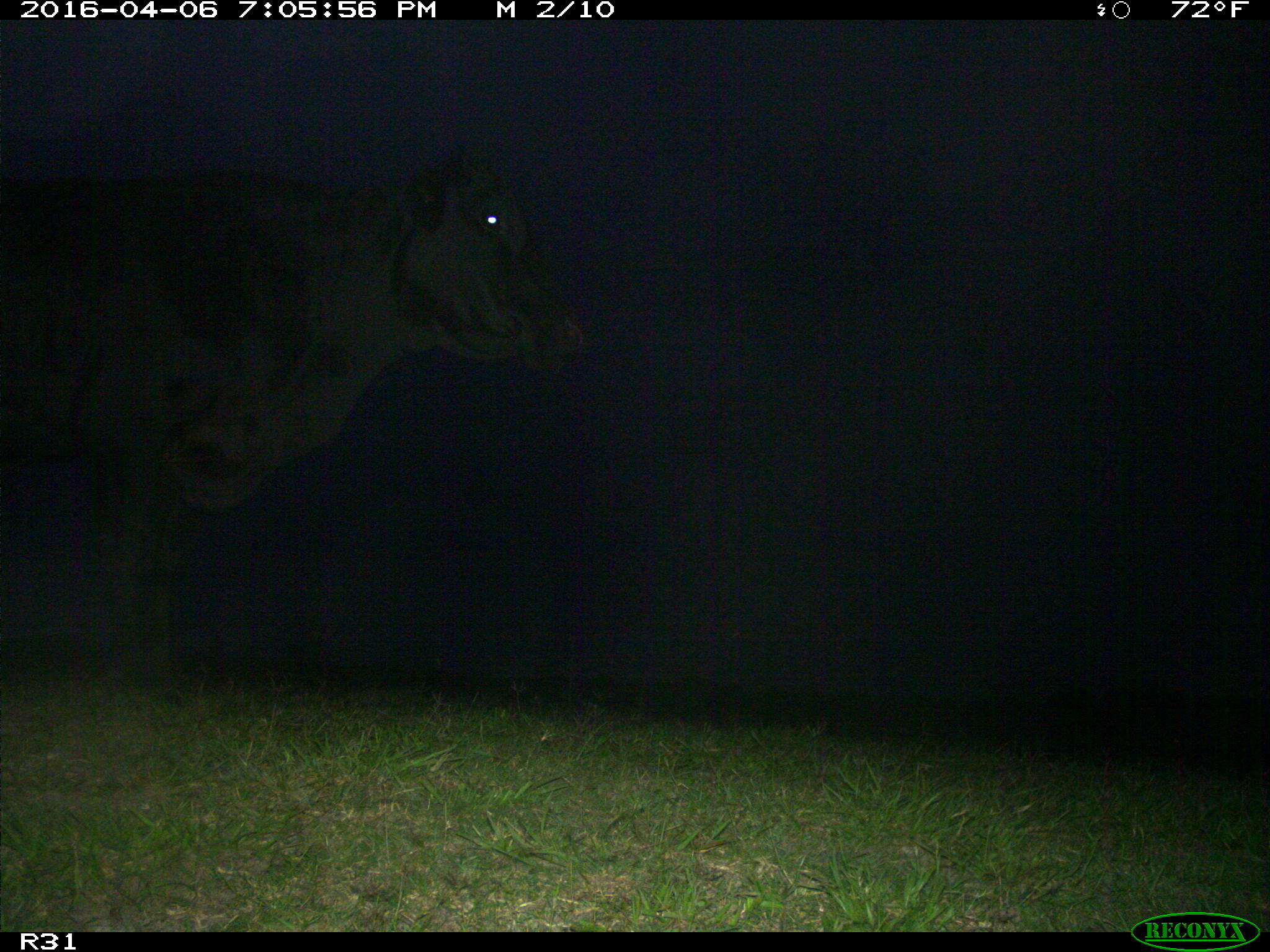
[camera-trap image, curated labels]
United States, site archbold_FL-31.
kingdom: Animalia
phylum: Chordata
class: Mammalia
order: Artiodactyla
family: Bovidae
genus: Bos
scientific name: Bos taurus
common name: domestic cow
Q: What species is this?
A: Bos taurus (domestic cow).